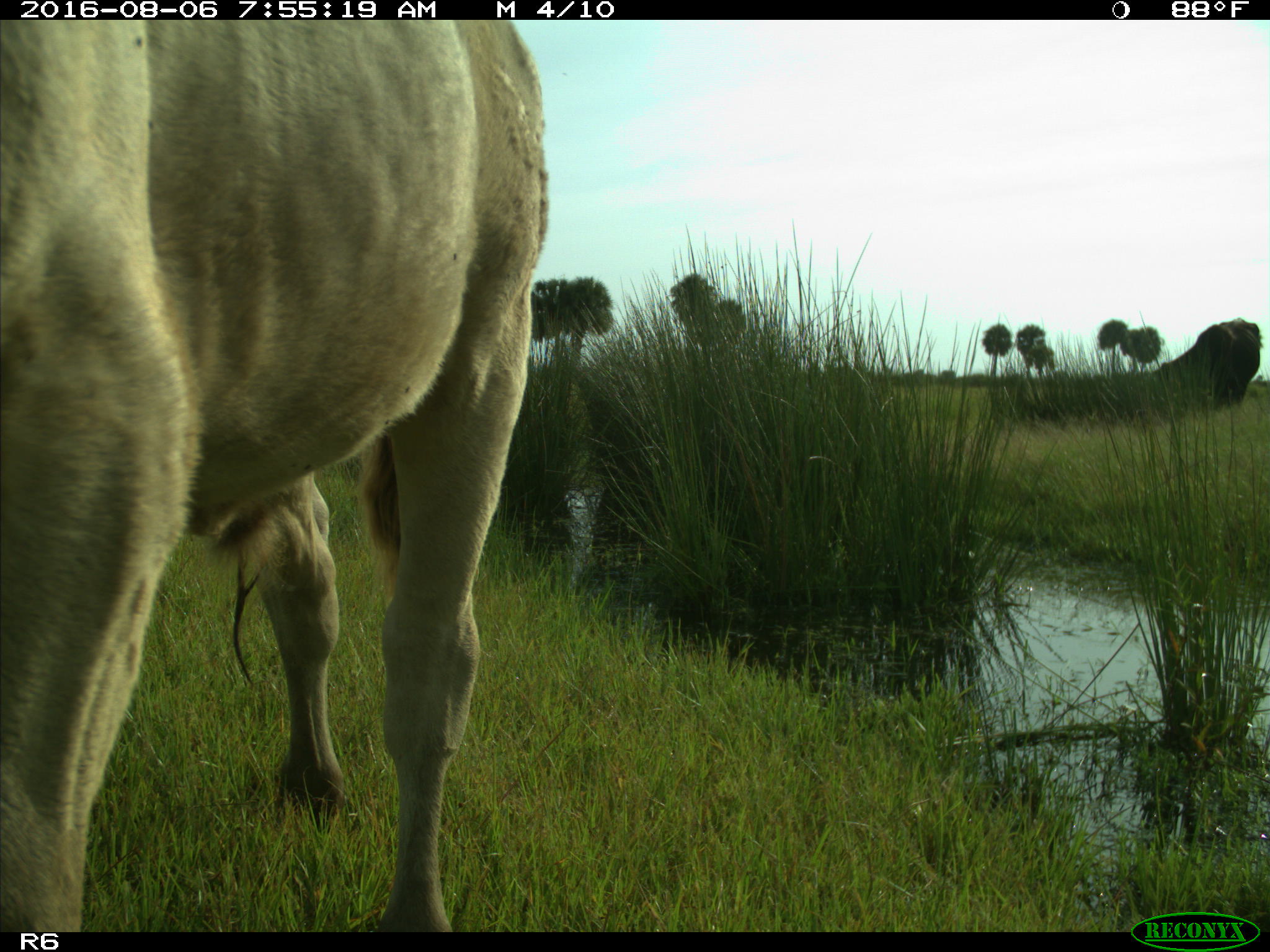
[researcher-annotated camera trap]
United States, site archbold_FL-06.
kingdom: Animalia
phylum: Chordata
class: Mammalia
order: Artiodactyla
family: Bovidae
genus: Bos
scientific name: Bos taurus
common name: domestic cow